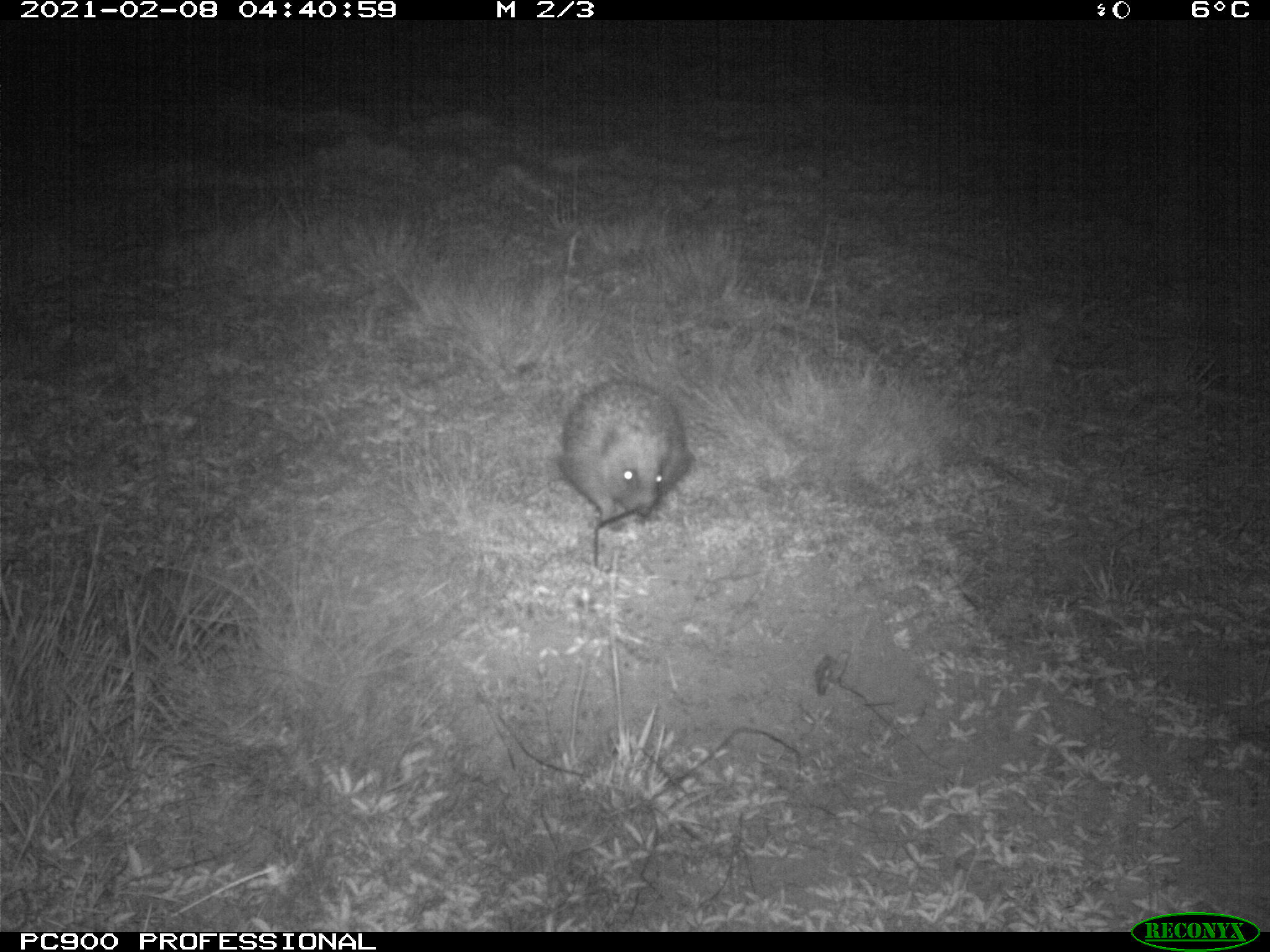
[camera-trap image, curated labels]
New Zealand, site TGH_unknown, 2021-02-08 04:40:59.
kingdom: Animalia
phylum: Chordata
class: Mammalia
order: Eulipotyphla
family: Erinaceidae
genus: Erinaceus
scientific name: Erinaceus europaeus europaeus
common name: european hedgehog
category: hedgehog